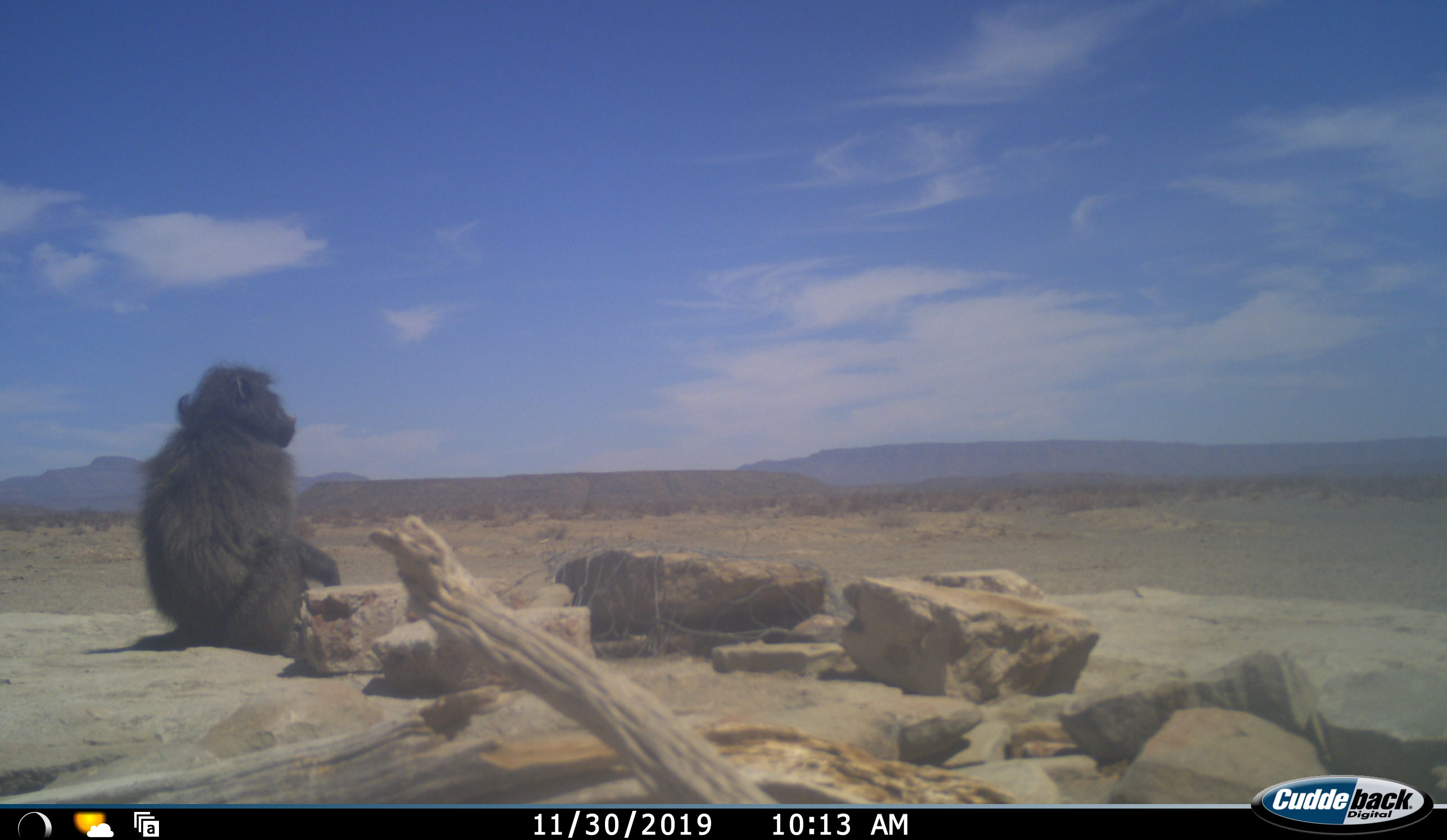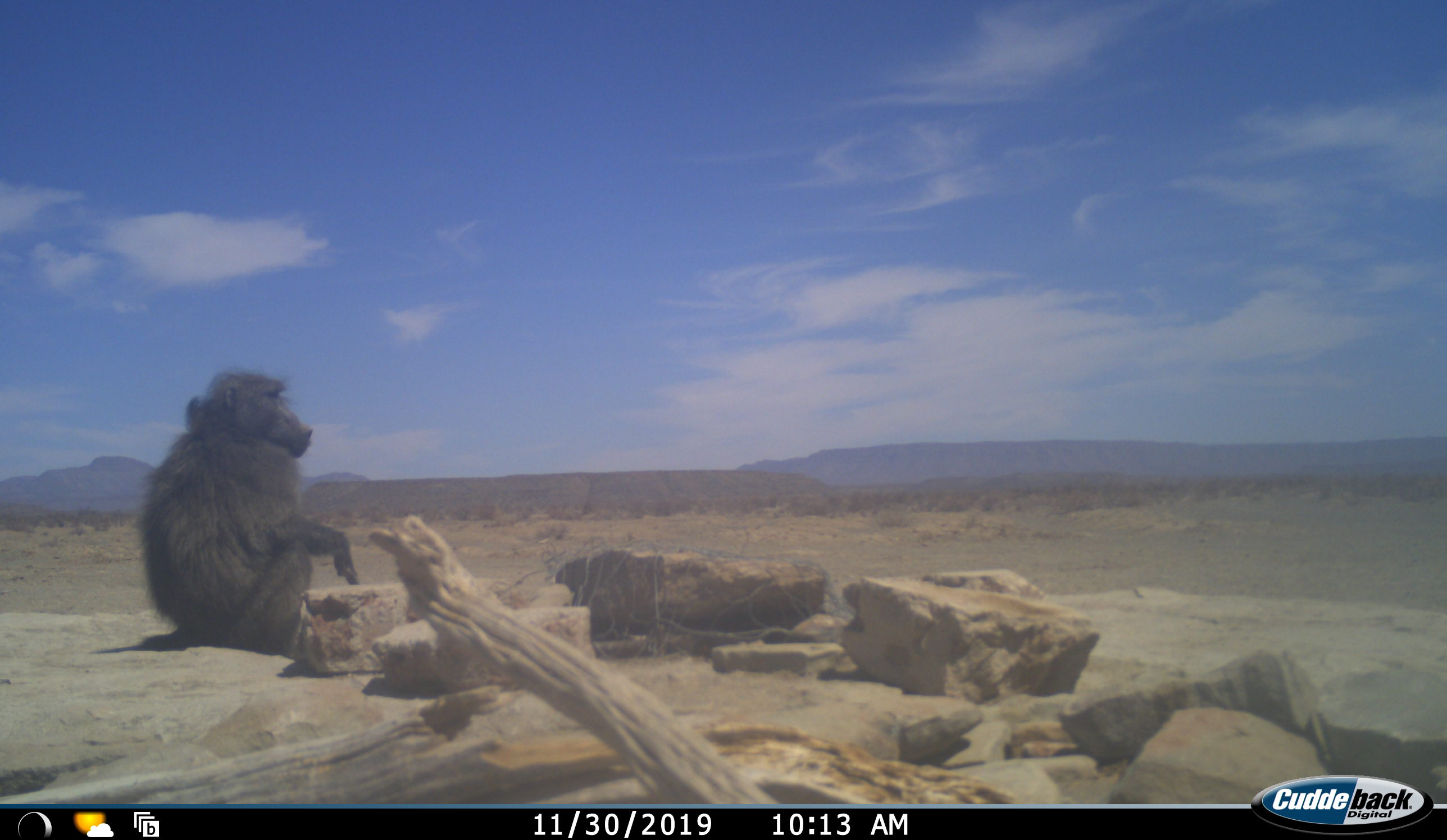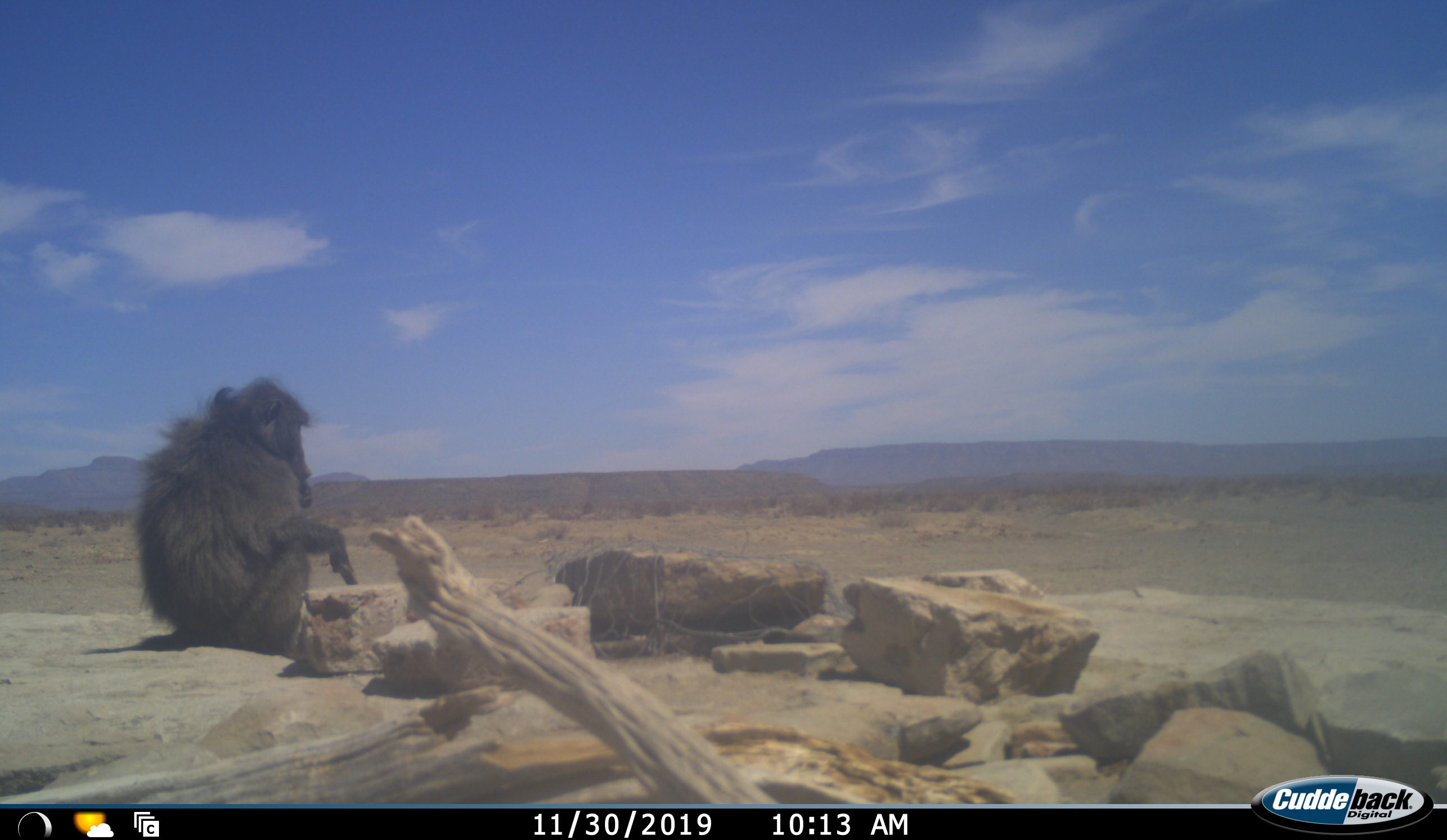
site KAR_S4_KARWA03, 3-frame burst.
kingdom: Animalia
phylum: Chordata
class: Mammalia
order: Primates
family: Cercopithecidae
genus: Papio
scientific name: Papio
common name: baboon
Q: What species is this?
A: Baboon (Papio).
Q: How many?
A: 1.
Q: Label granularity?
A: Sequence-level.